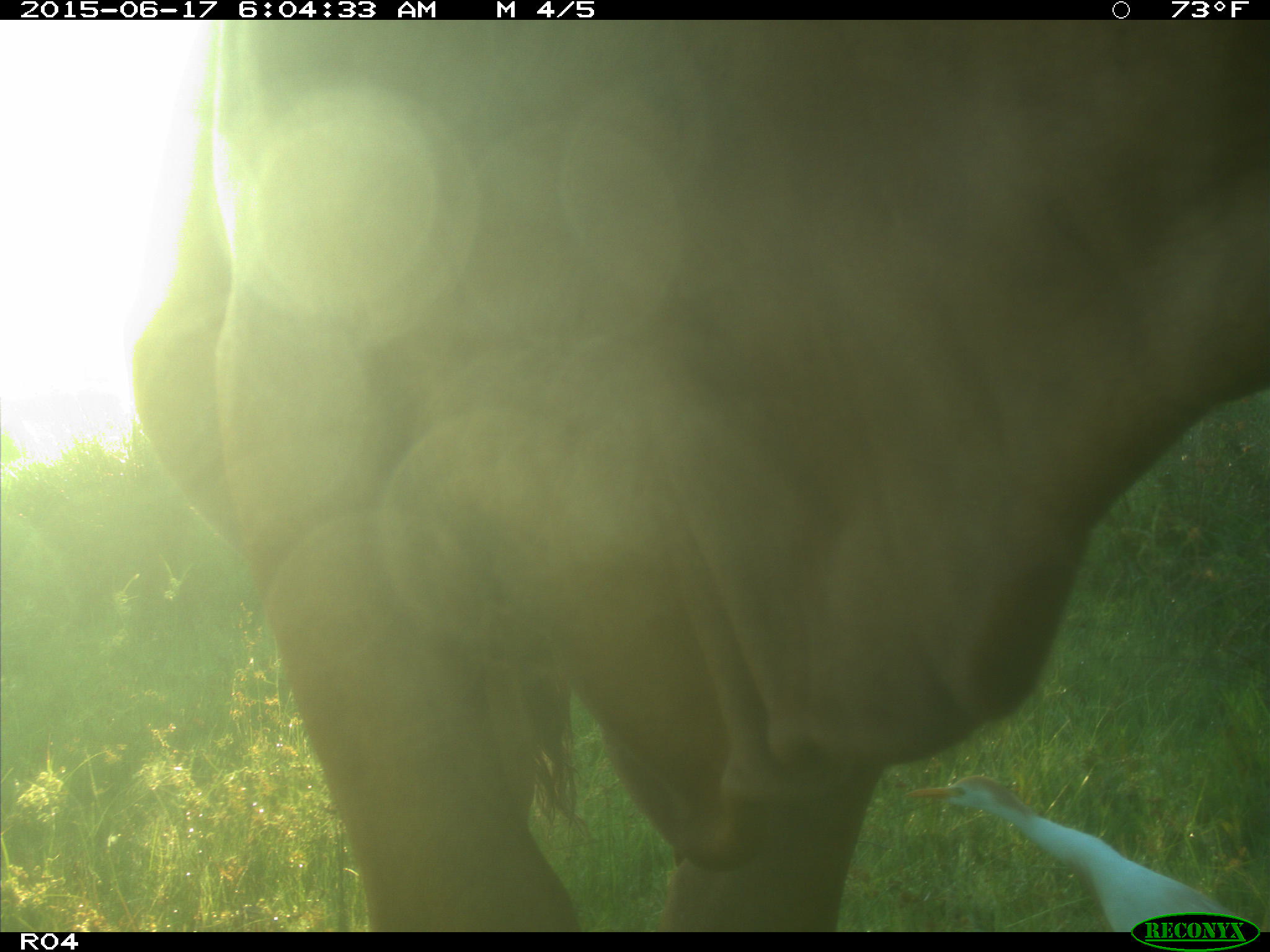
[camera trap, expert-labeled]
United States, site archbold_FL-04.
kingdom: Animalia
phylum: Chordata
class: Mammalia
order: Artiodactyla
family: Bovidae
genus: Bos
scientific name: Bos taurus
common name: domestic cow